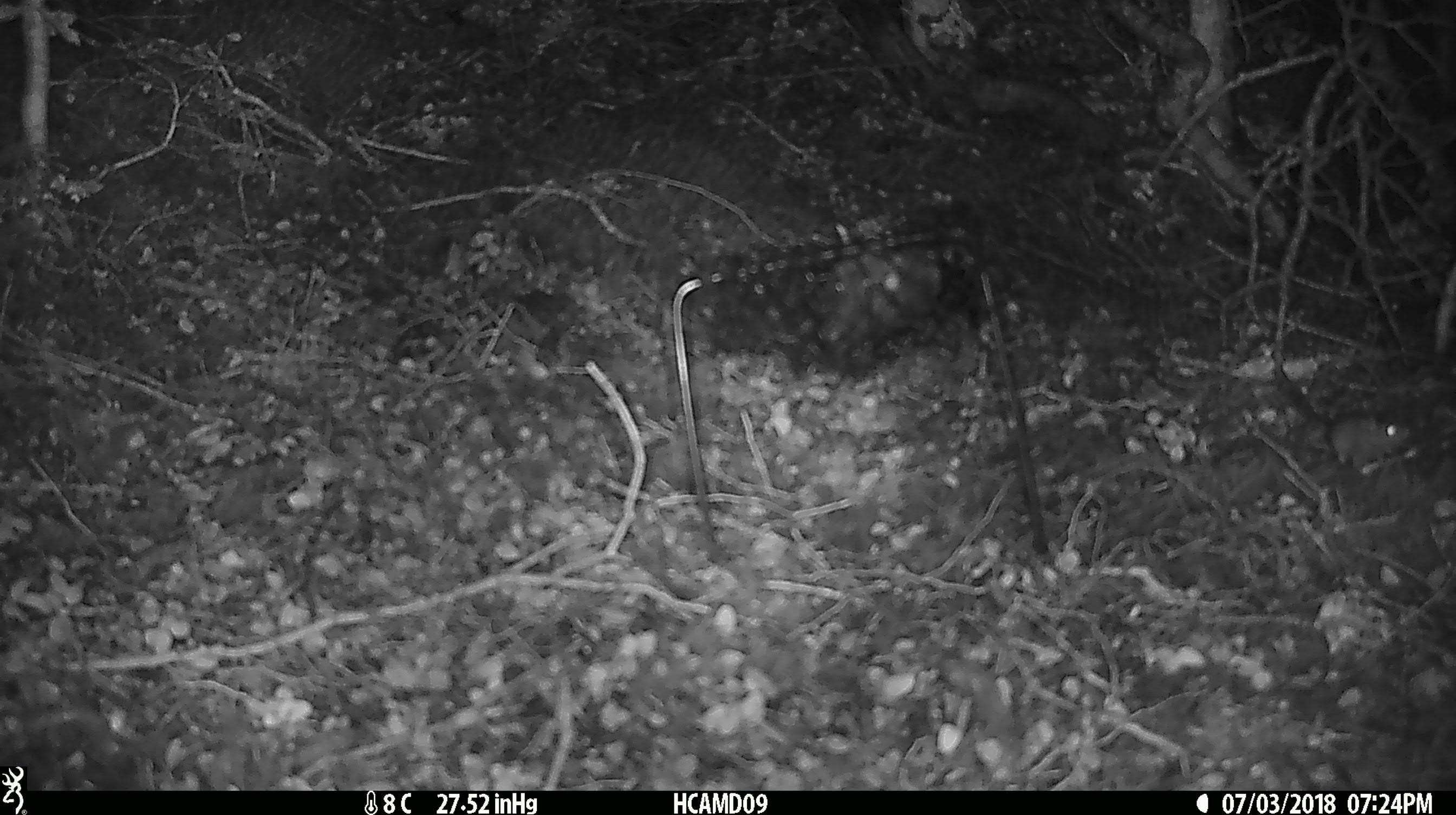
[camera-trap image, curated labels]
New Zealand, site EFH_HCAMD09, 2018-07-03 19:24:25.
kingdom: Animalia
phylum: Chordata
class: Mammalia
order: Rodentia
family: Muridae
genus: Mus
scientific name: Mus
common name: mouse